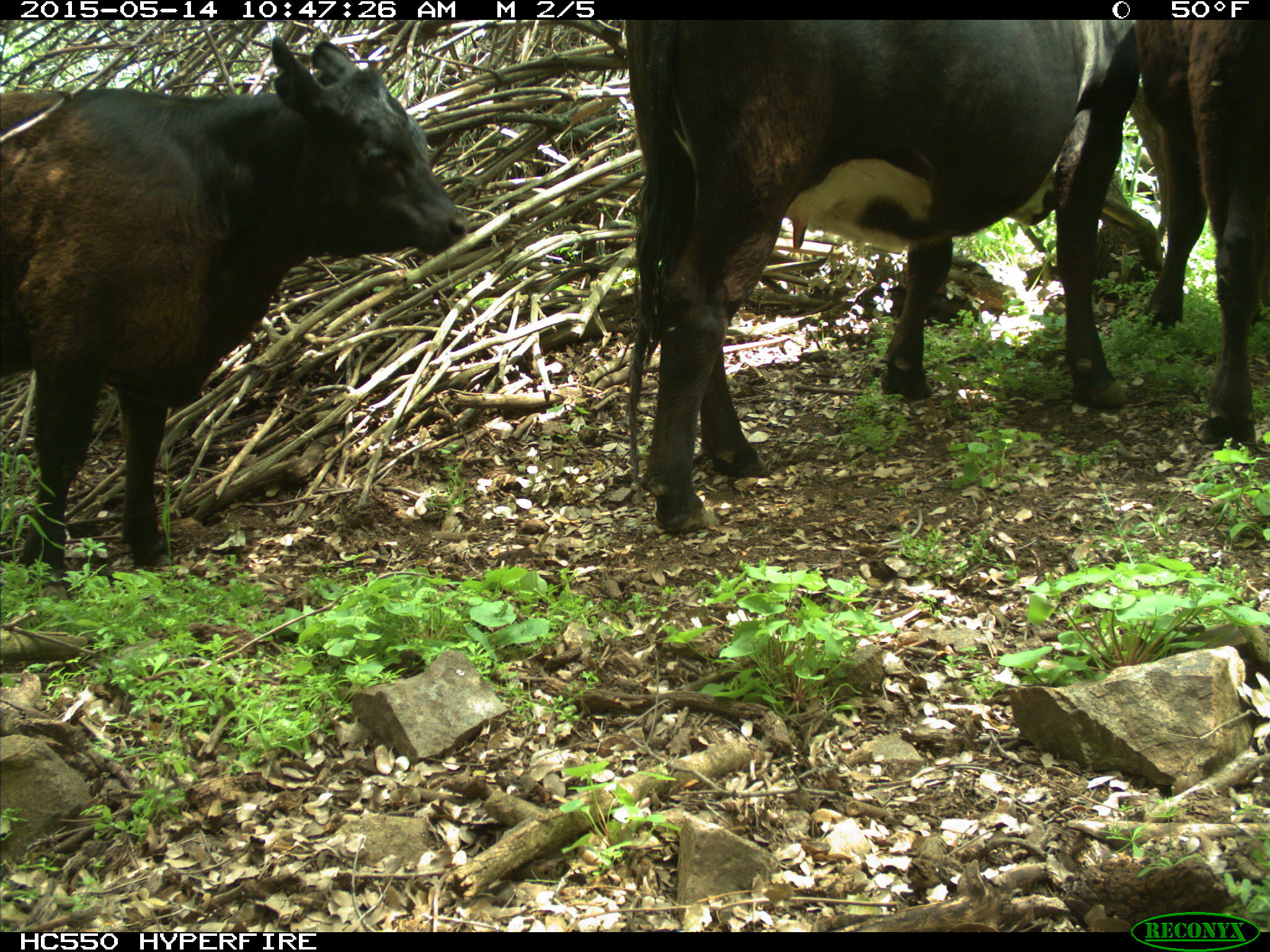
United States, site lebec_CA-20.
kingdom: Animalia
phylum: Chordata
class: Mammalia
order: Artiodactyla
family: Bovidae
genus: Bos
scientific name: Bos taurus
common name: domestic cow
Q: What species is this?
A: Bos taurus (domestic cow).